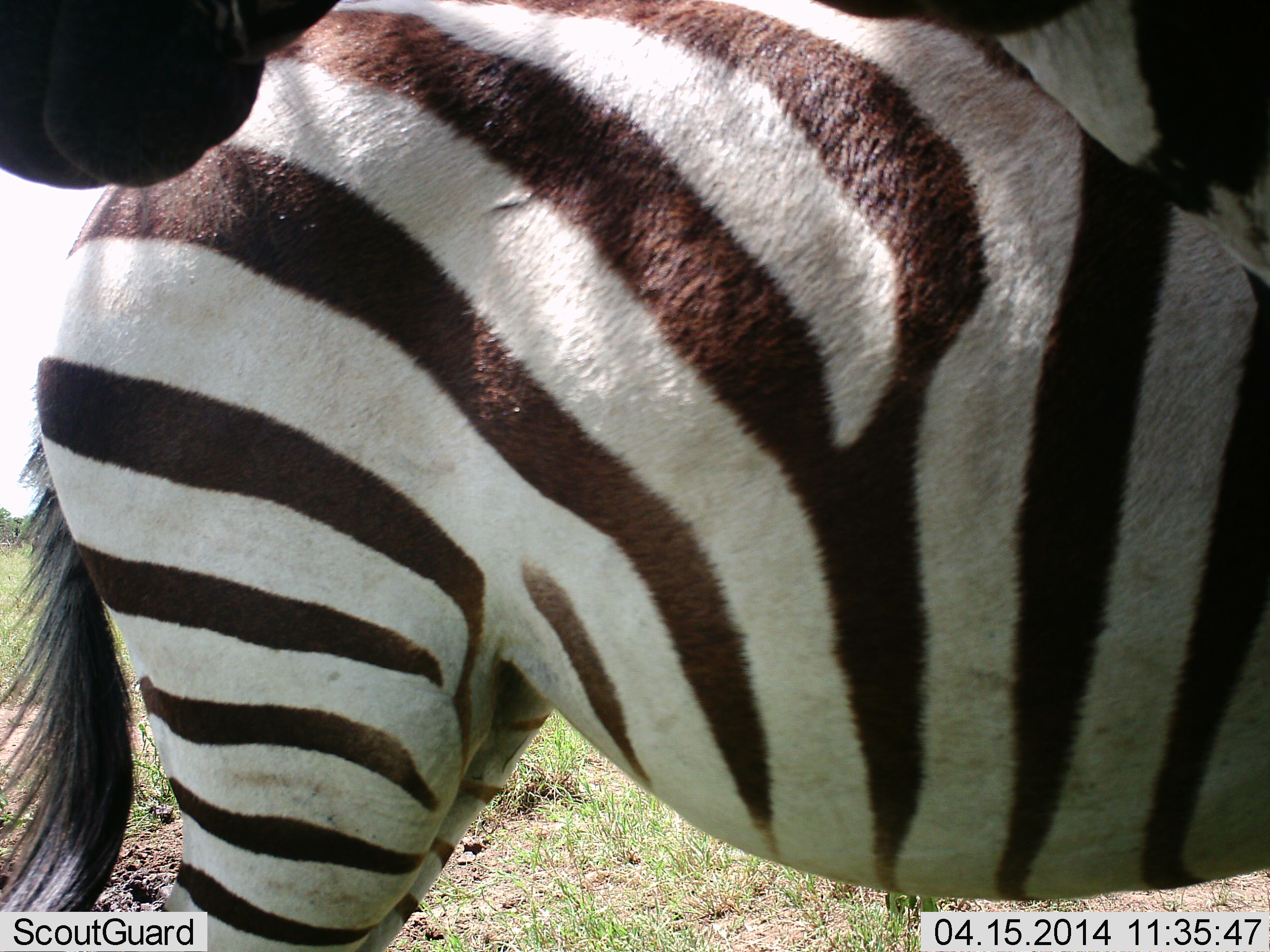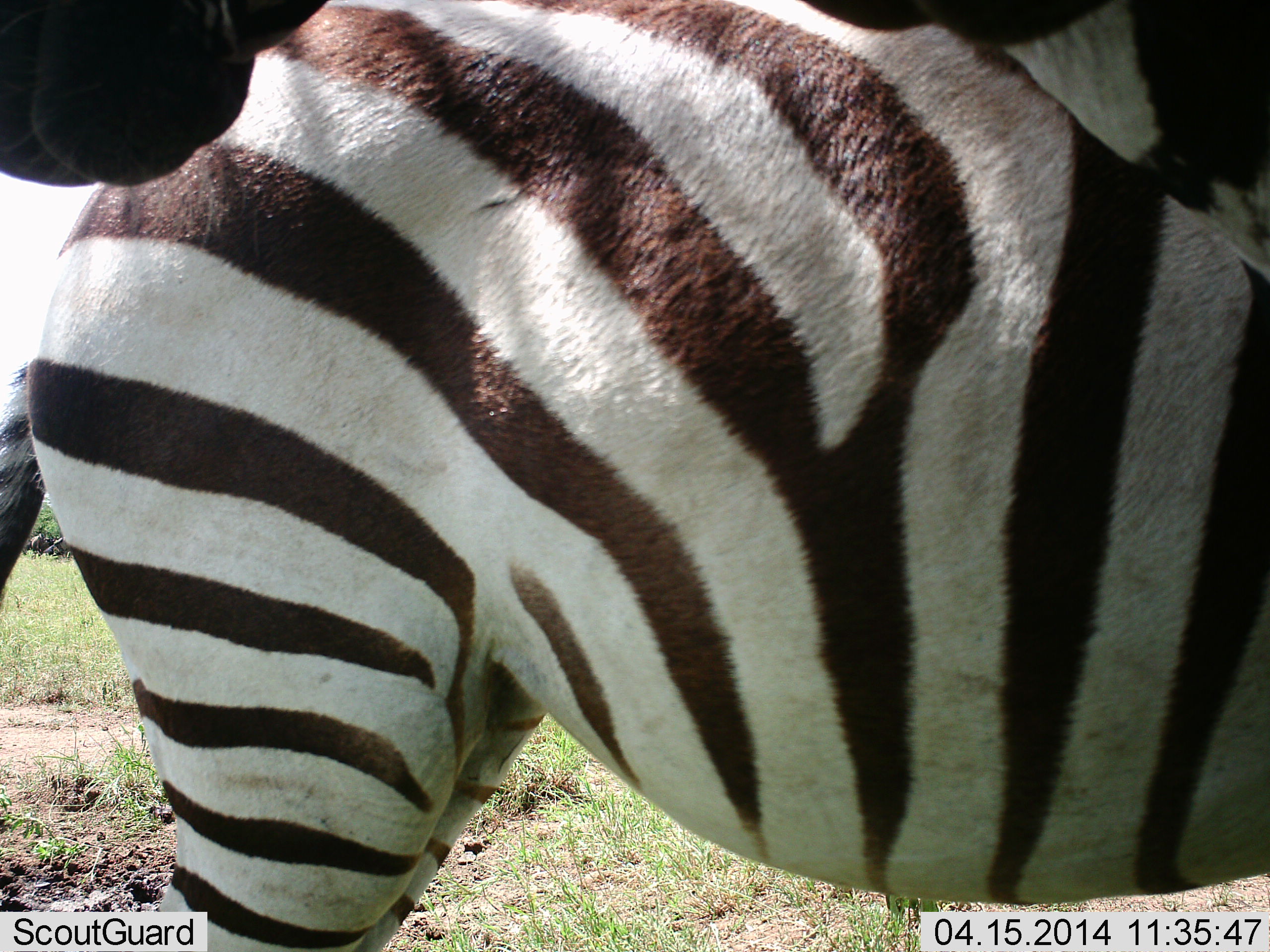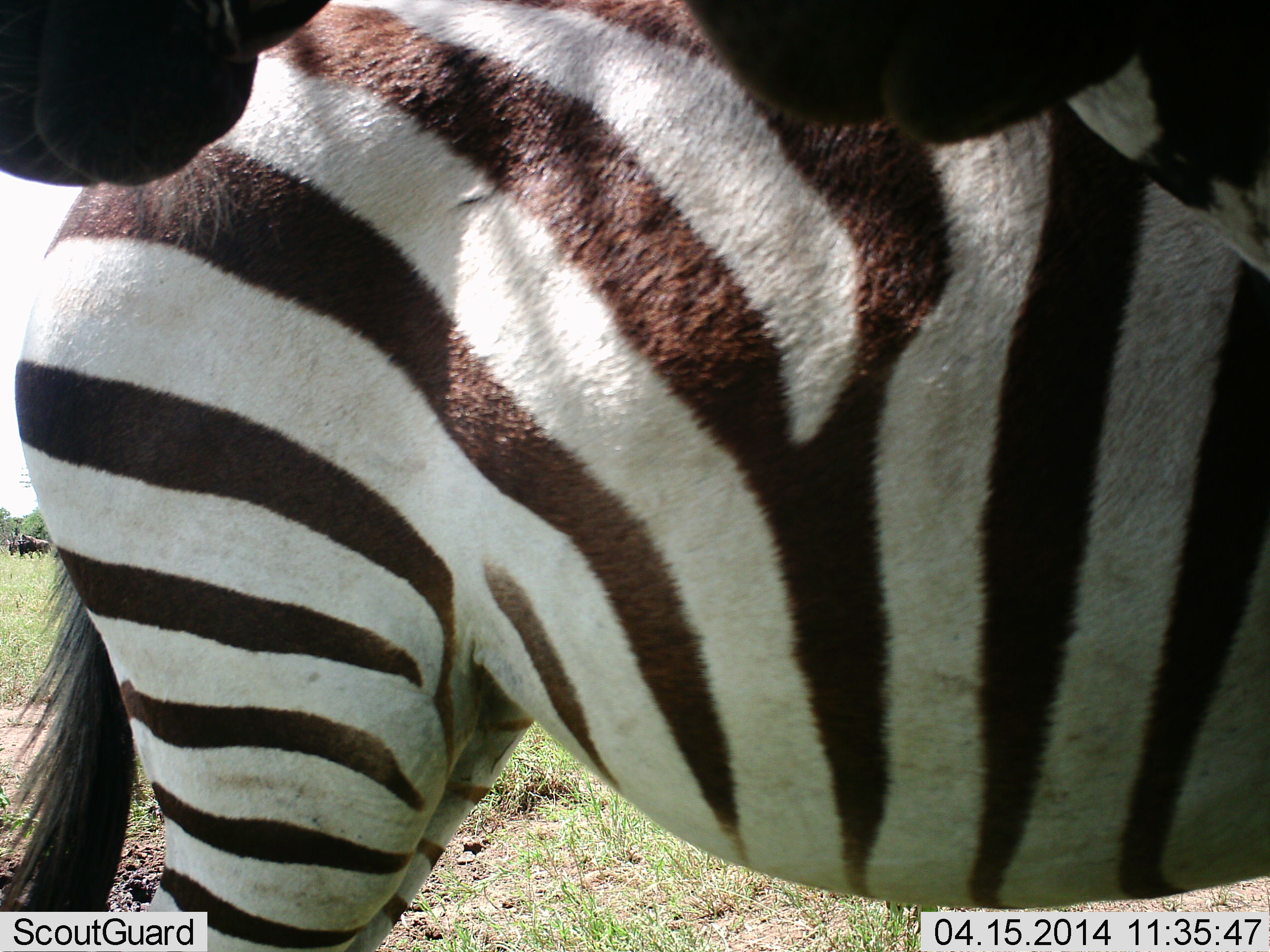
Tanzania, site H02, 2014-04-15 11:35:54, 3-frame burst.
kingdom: Animalia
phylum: Chordata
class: Mammalia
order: Perissodactyla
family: Equidae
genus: Equus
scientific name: Equus quagga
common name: plains zebra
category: zebra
Zebra (plains zebra) (Equus quagga), count 3. Behavior (volunteer vote fractions): standing 75%, resting 8%, moving 17%, interacting 0%. Young present (vote fraction): 0%. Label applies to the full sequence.